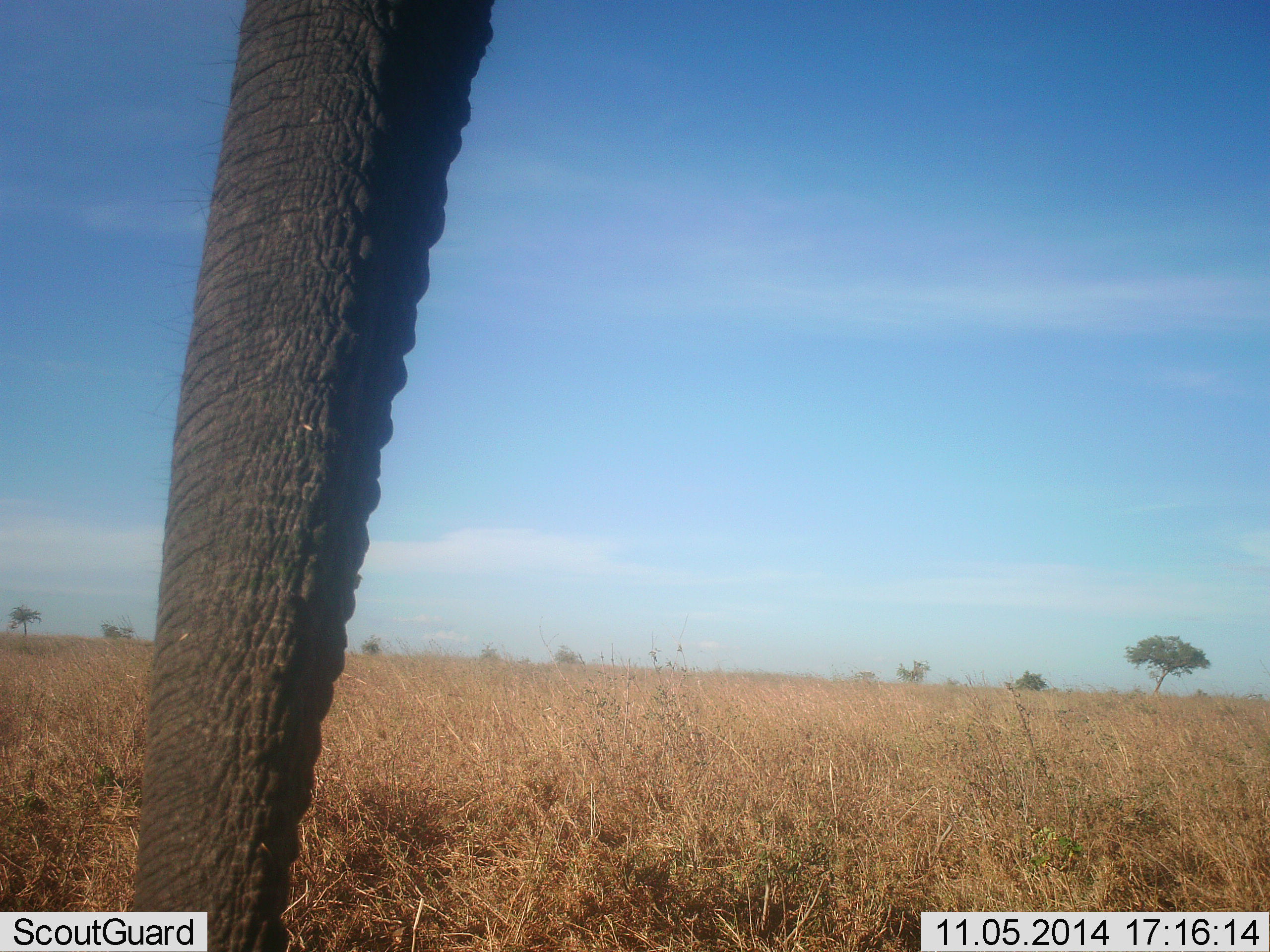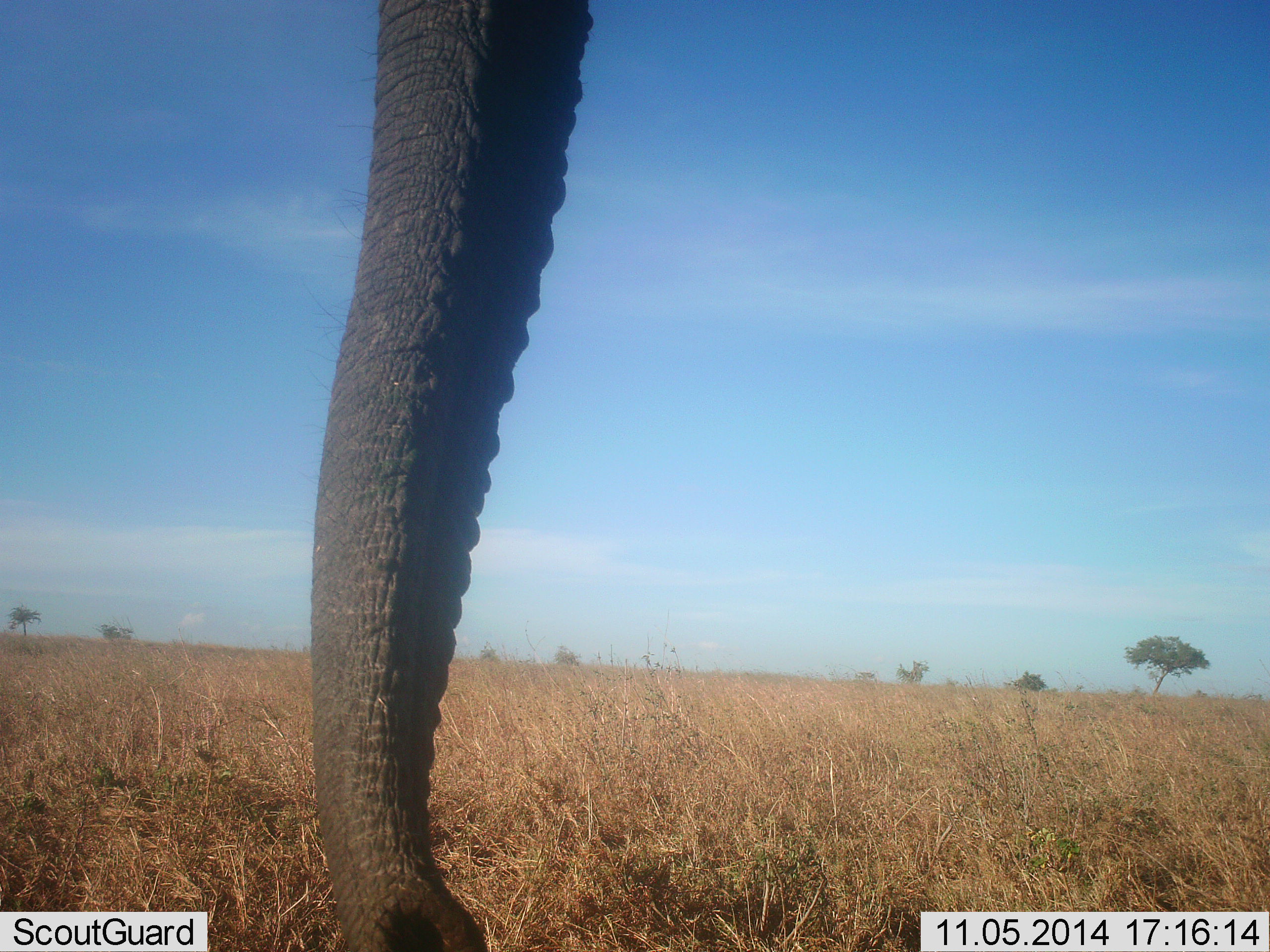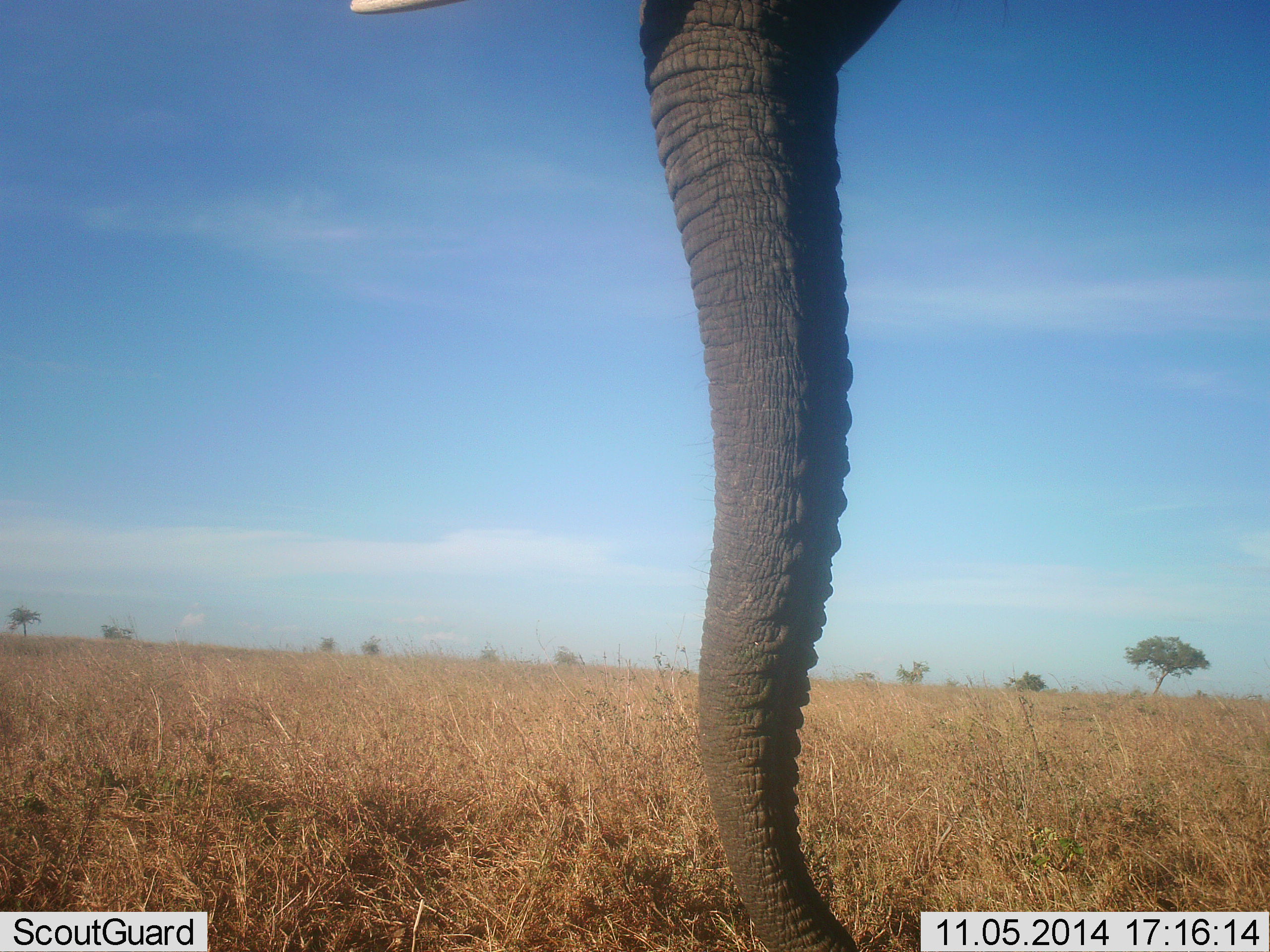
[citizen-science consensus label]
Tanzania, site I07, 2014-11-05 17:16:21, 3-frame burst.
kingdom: Animalia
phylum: Chordata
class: Mammalia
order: Proboscidea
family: Elephantidae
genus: Loxodonta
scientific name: Loxodonta africana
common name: african bush elephant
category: elephant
Elephant (african bush elephant) (Loxodonta africana), count 1. Behavior (volunteer vote fractions): standing 70%, resting 0%, moving 20%, interacting 0%. Young present (vote fraction): 0%. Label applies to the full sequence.